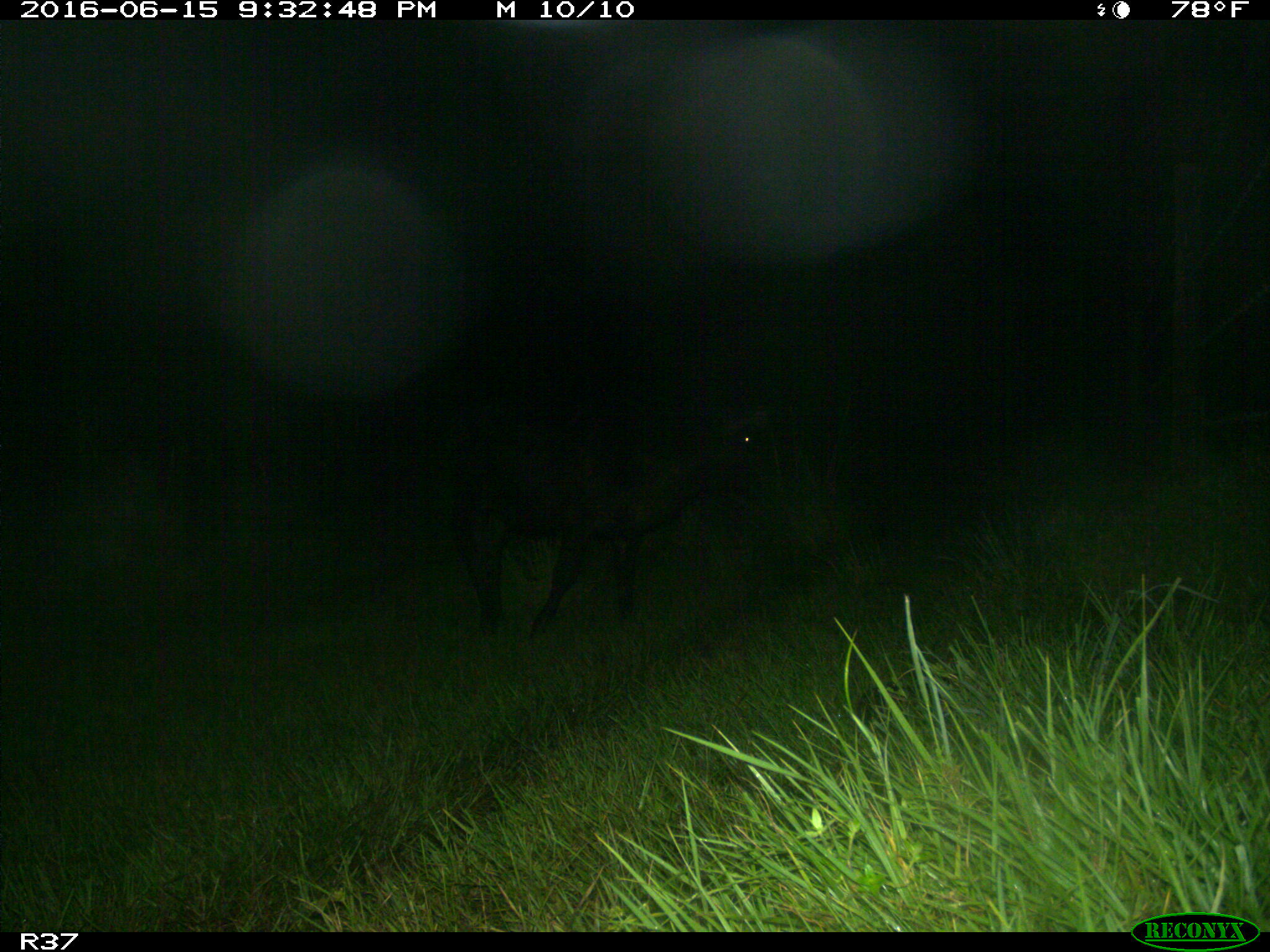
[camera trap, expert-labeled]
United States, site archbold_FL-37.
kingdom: Animalia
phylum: Chordata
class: Mammalia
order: Artiodactyla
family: Bovidae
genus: Bos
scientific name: Bos taurus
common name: domestic cow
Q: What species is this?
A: Bos taurus (domestic cow).